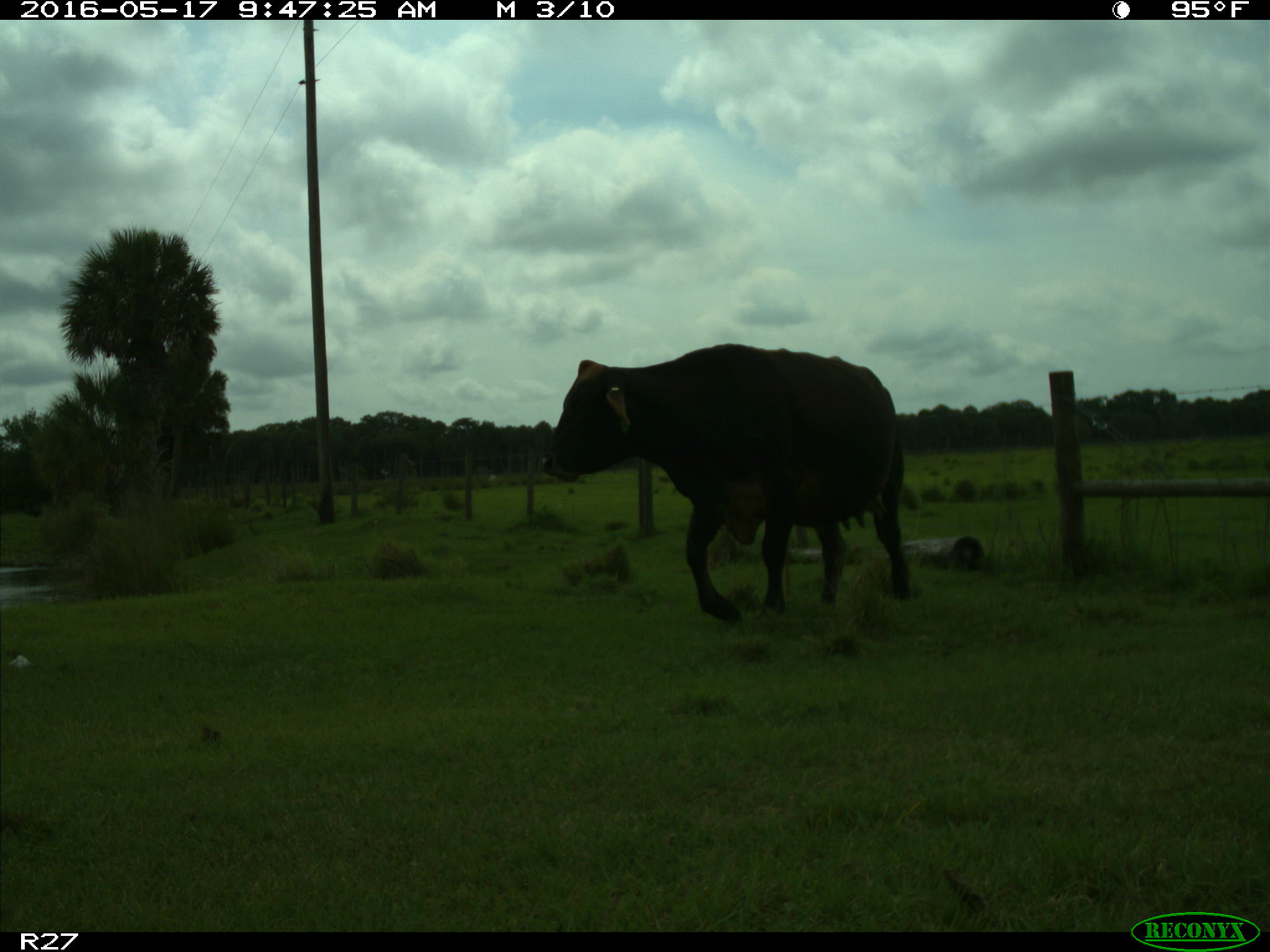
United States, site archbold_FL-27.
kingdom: Animalia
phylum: Chordata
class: Mammalia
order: Artiodactyla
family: Bovidae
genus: Bos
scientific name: Bos taurus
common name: domestic cow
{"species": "Bos taurus (domestic cow)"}